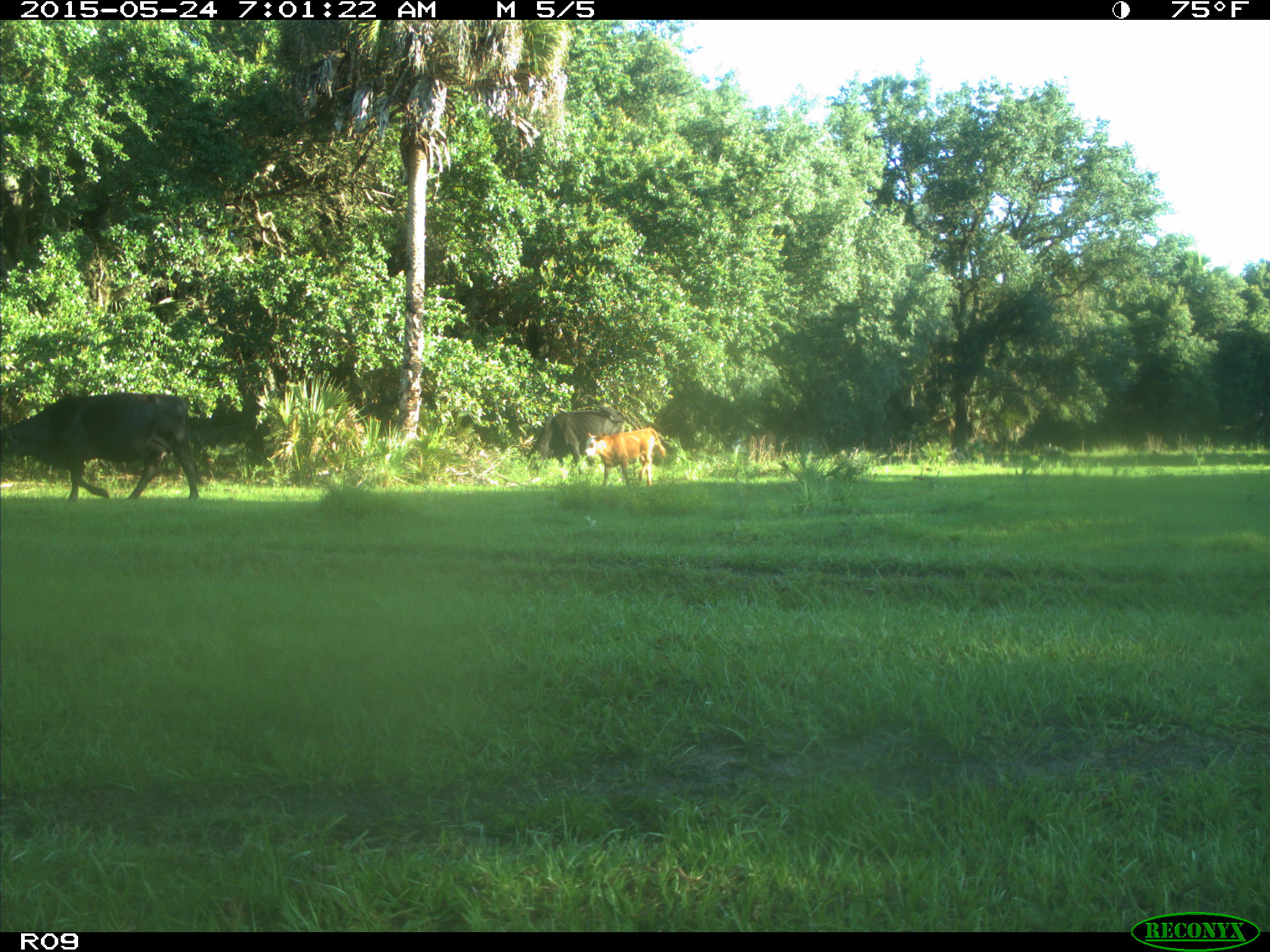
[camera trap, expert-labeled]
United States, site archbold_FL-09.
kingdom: Animalia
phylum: Chordata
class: Mammalia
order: Artiodactyla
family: Bovidae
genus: Bos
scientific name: Bos taurus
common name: domestic cow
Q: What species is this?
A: Bos taurus (domestic cow).